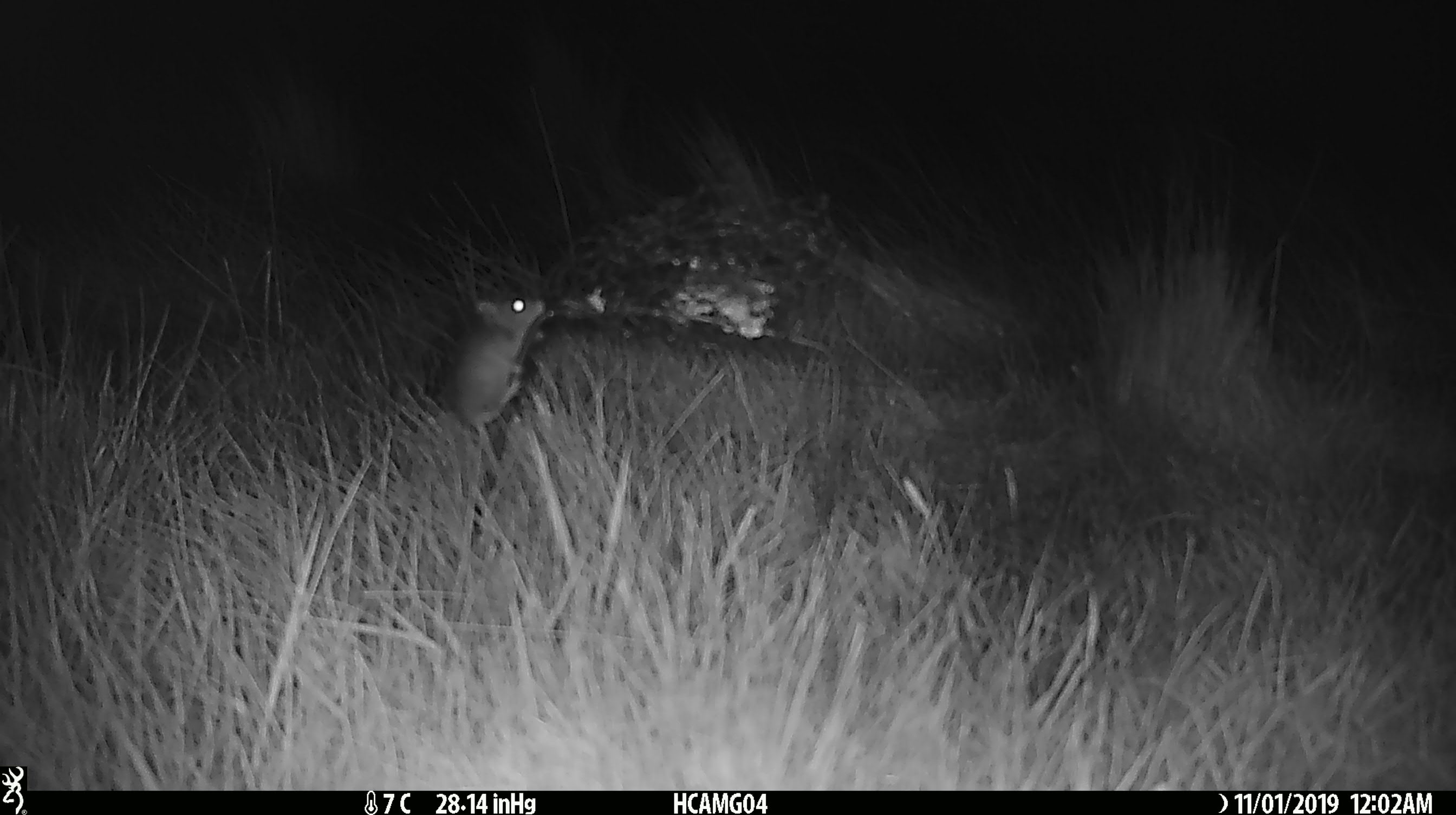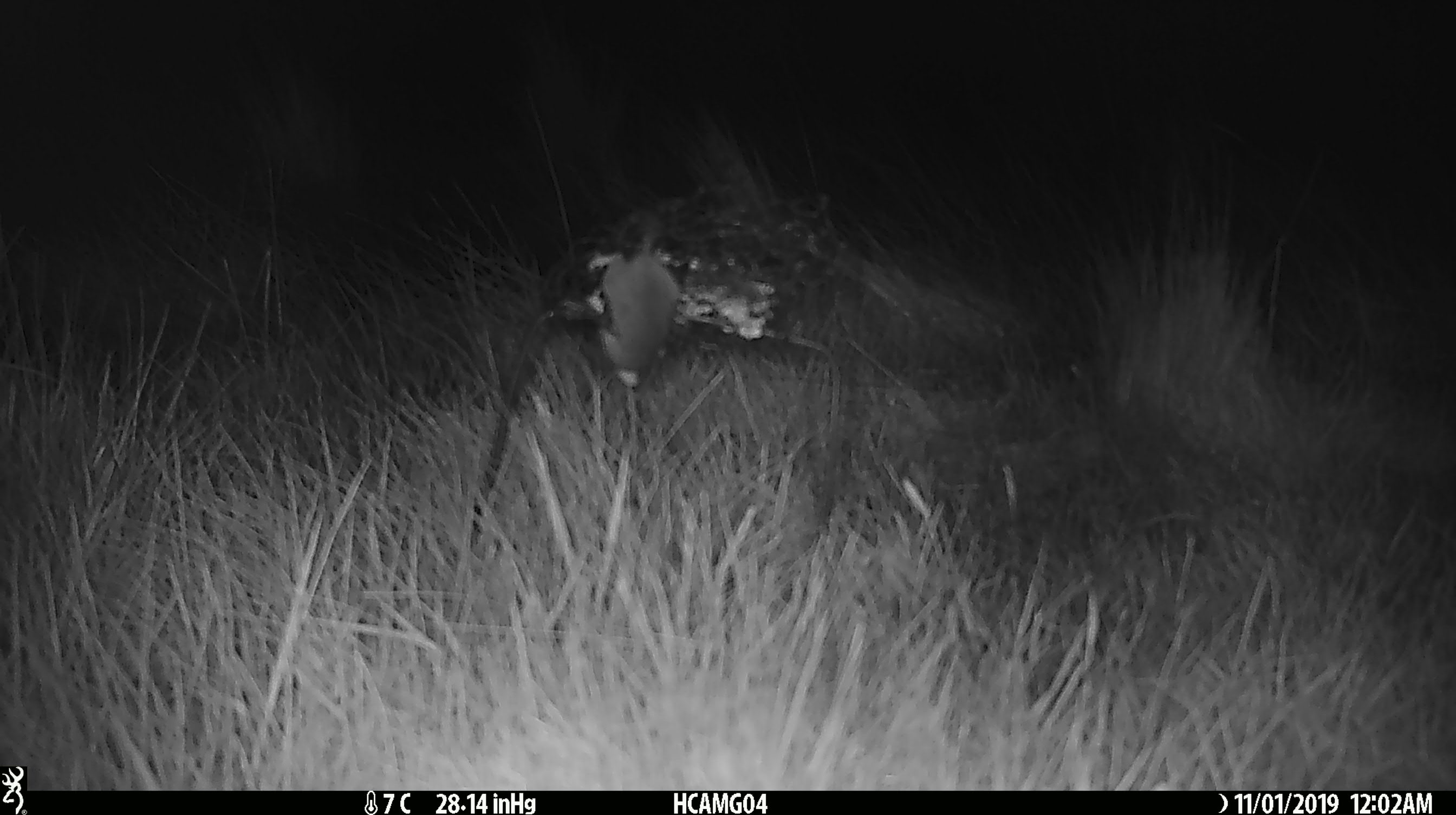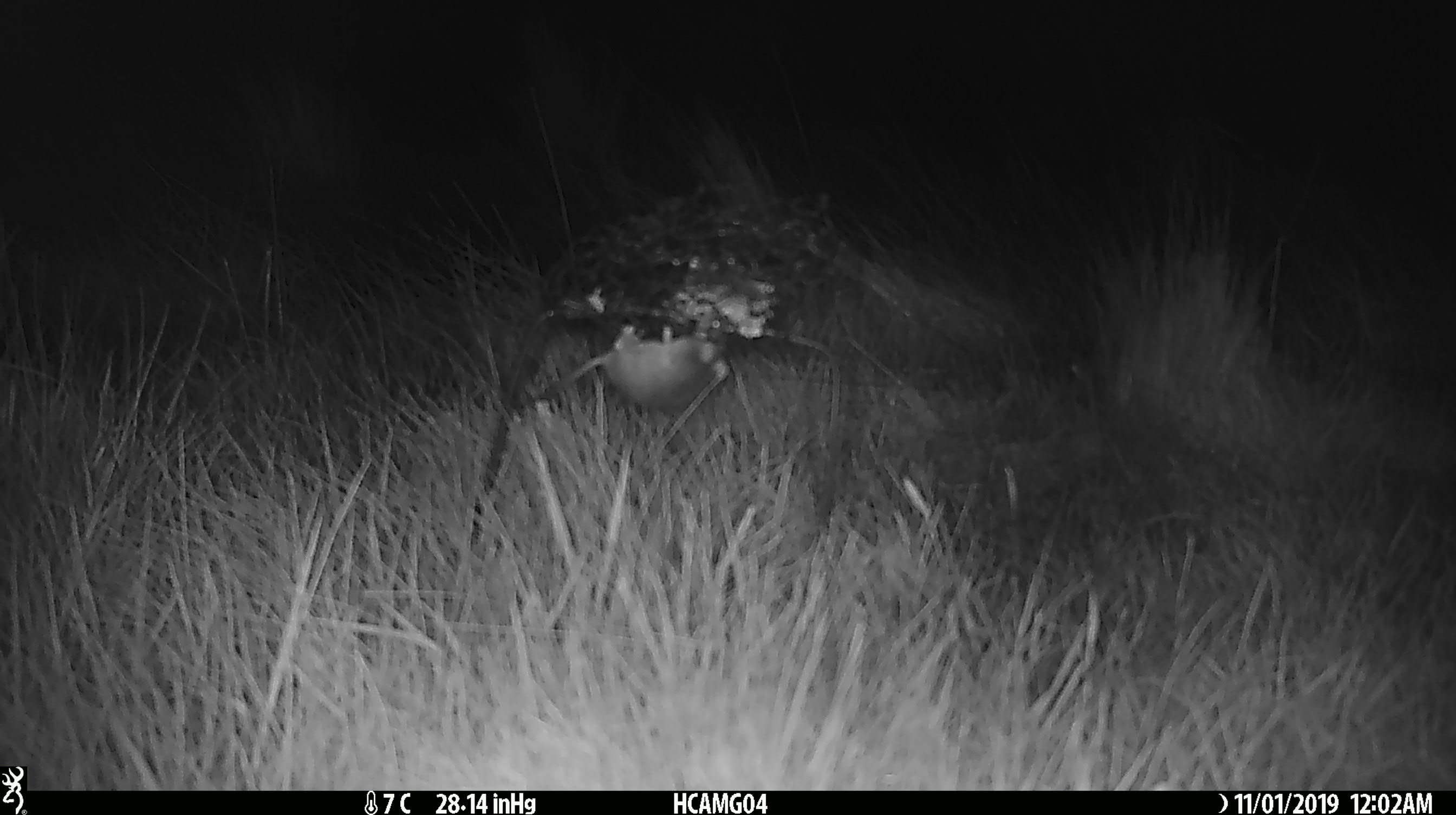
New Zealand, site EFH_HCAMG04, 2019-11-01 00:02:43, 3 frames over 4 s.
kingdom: Animalia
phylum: Chordata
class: Mammalia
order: Rodentia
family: Muridae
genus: Mus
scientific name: Mus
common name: mouse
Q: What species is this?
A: Mouse (Mus).